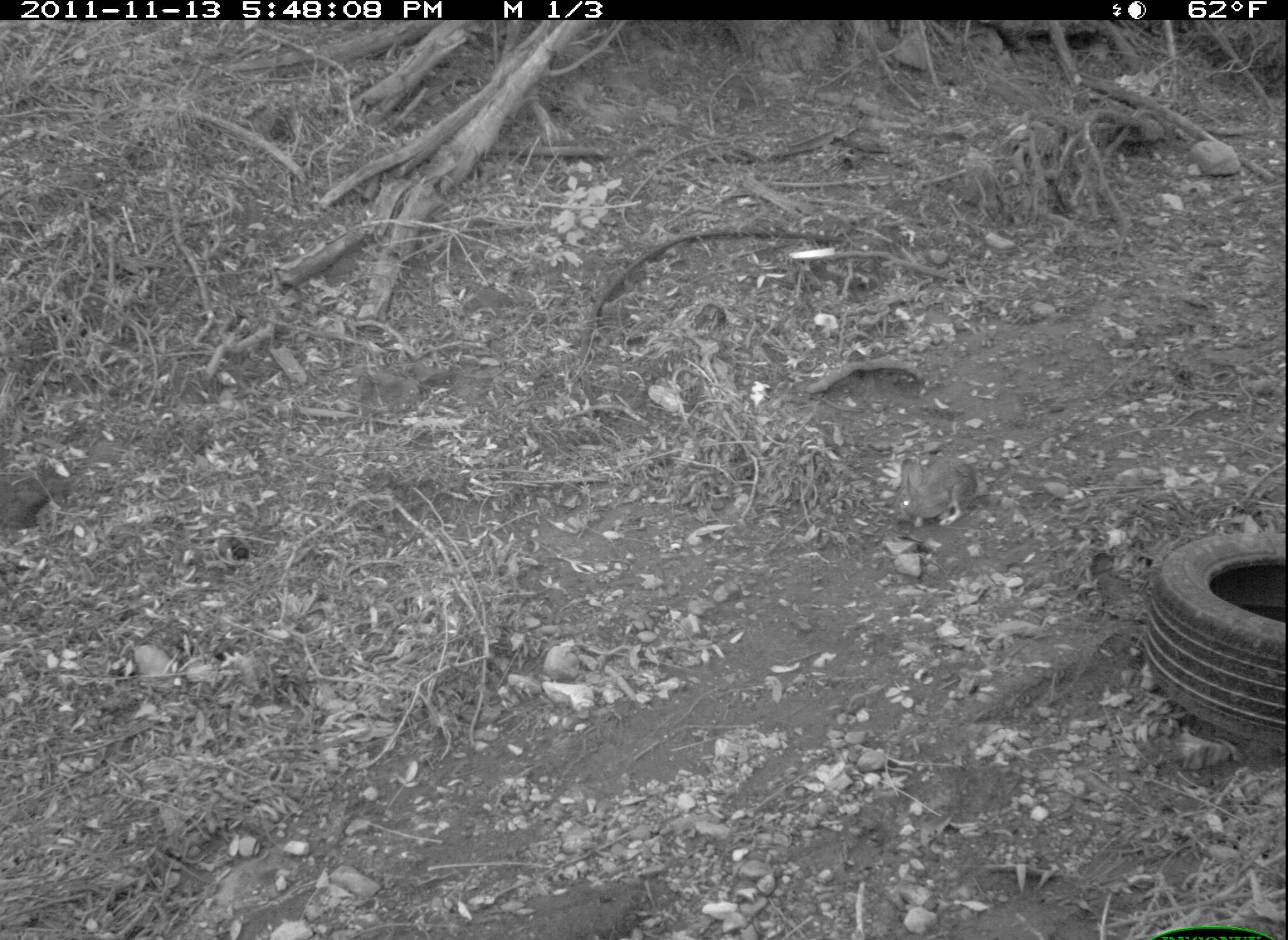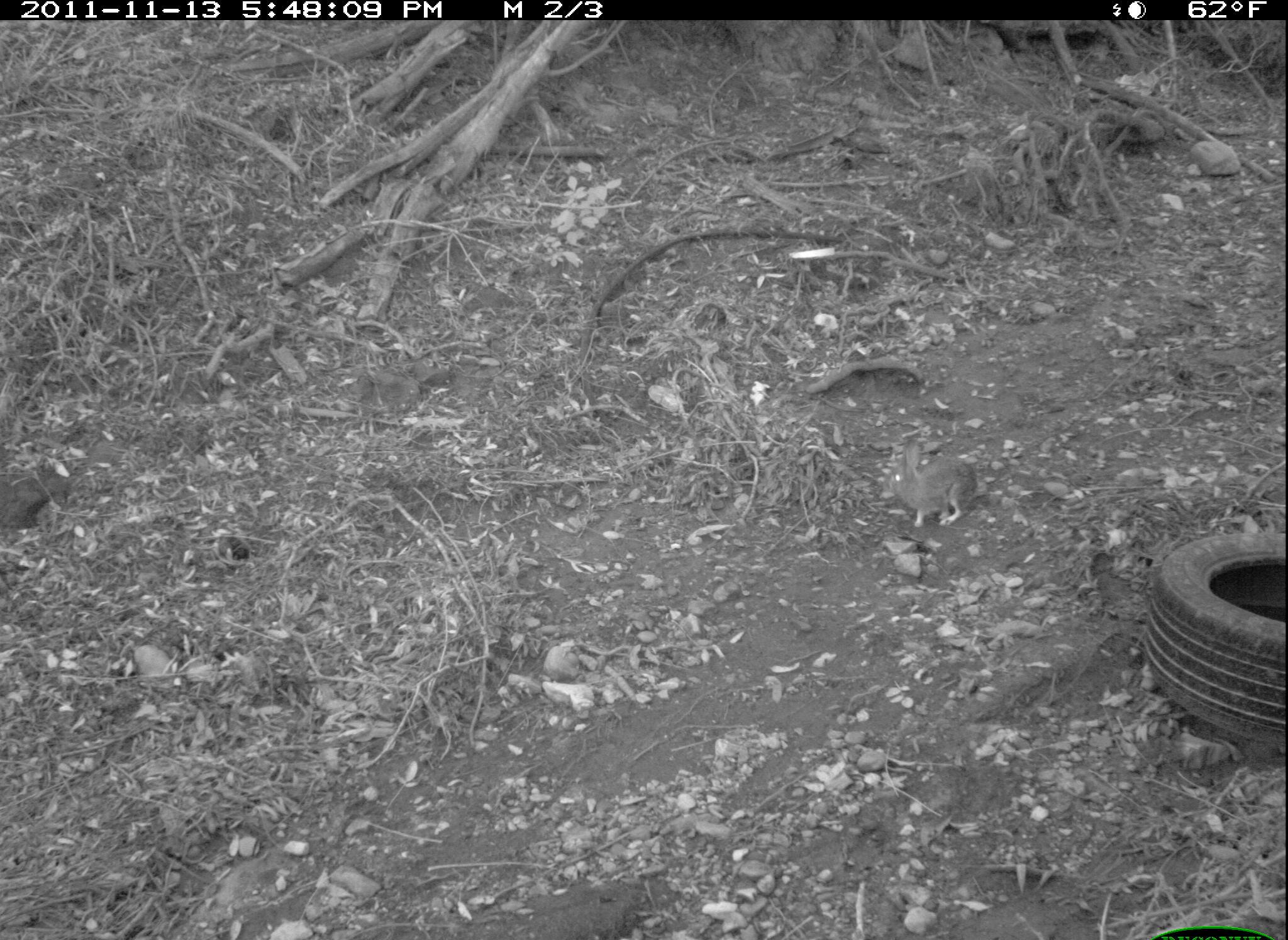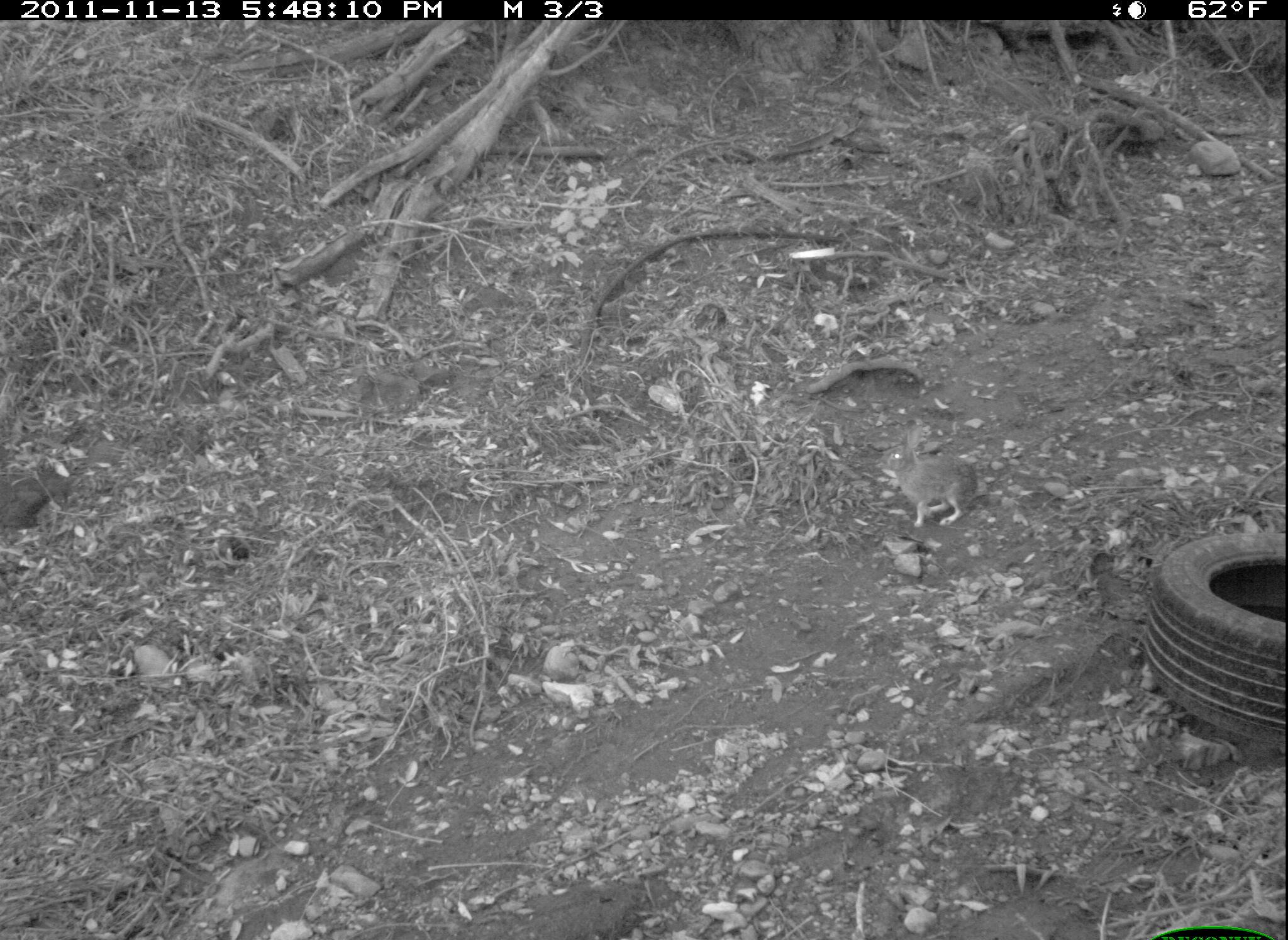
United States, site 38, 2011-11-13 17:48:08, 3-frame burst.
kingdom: Animalia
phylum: Chordata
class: Mammalia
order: Lagomorpha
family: Leporidae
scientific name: Leporidae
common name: rabbits and hares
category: rabbit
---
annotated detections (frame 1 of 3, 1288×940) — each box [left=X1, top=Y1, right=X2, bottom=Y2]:
rabbit: [left=874, top=446, right=992, bottom=538]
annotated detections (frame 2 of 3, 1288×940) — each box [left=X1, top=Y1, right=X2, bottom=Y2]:
rabbit: [left=873, top=427, right=993, bottom=538]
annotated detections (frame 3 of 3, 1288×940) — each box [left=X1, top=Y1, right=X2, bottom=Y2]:
rabbit: [left=873, top=416, right=990, bottom=538]